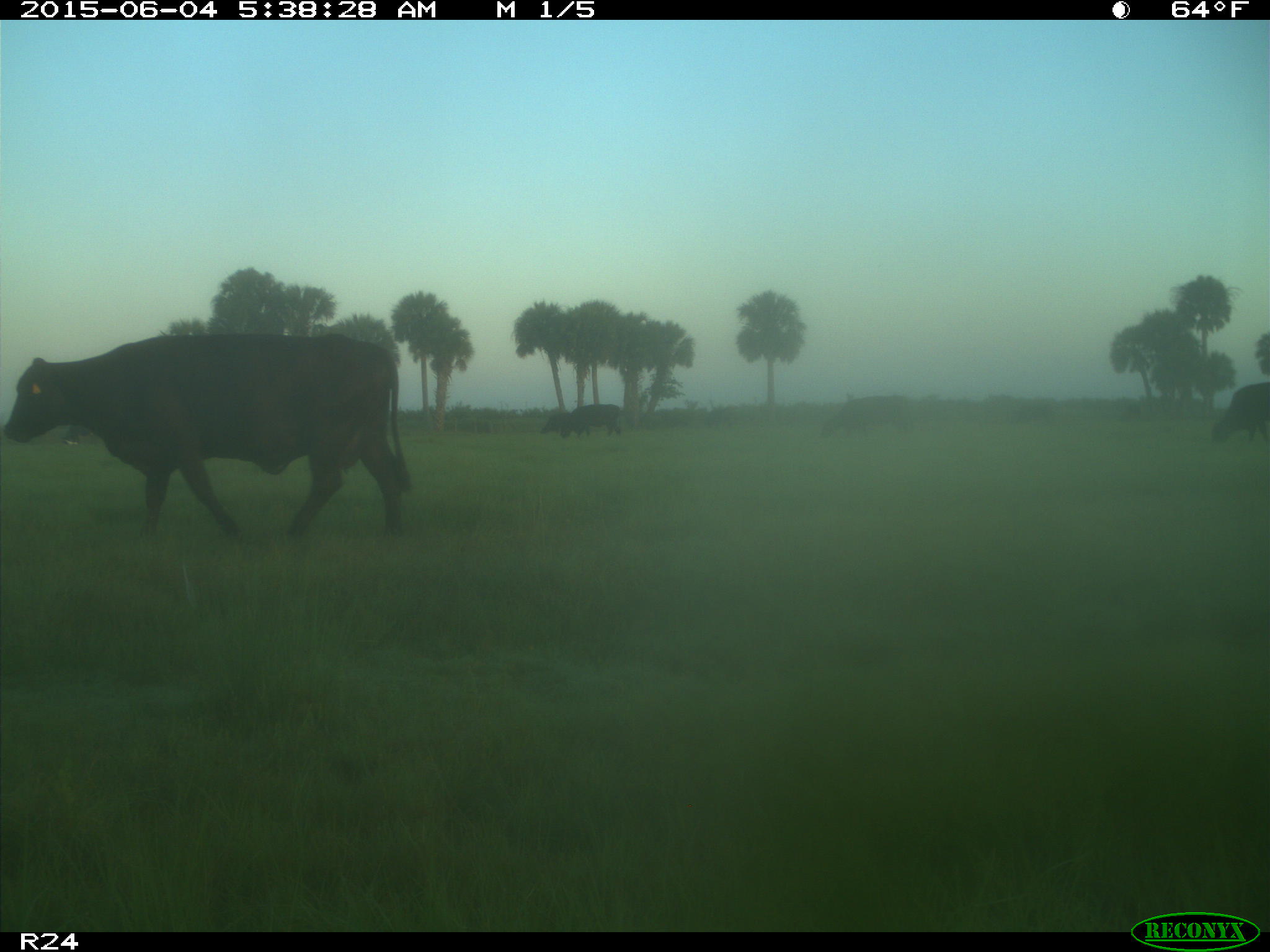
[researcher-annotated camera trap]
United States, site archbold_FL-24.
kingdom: Animalia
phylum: Chordata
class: Mammalia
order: Artiodactyla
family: Bovidae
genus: Bos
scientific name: Bos taurus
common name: domestic cow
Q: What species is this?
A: Bos taurus (domestic cow).